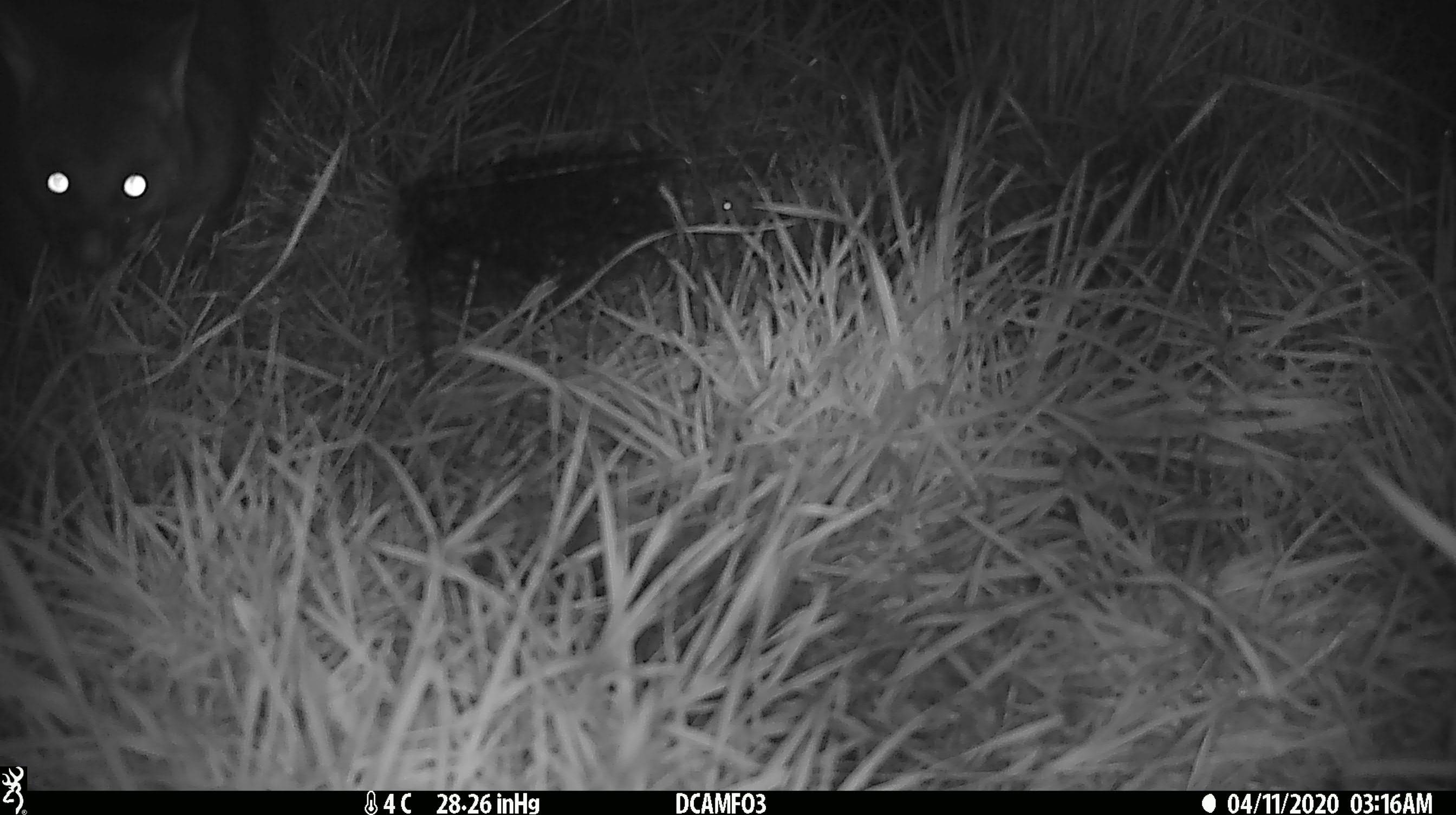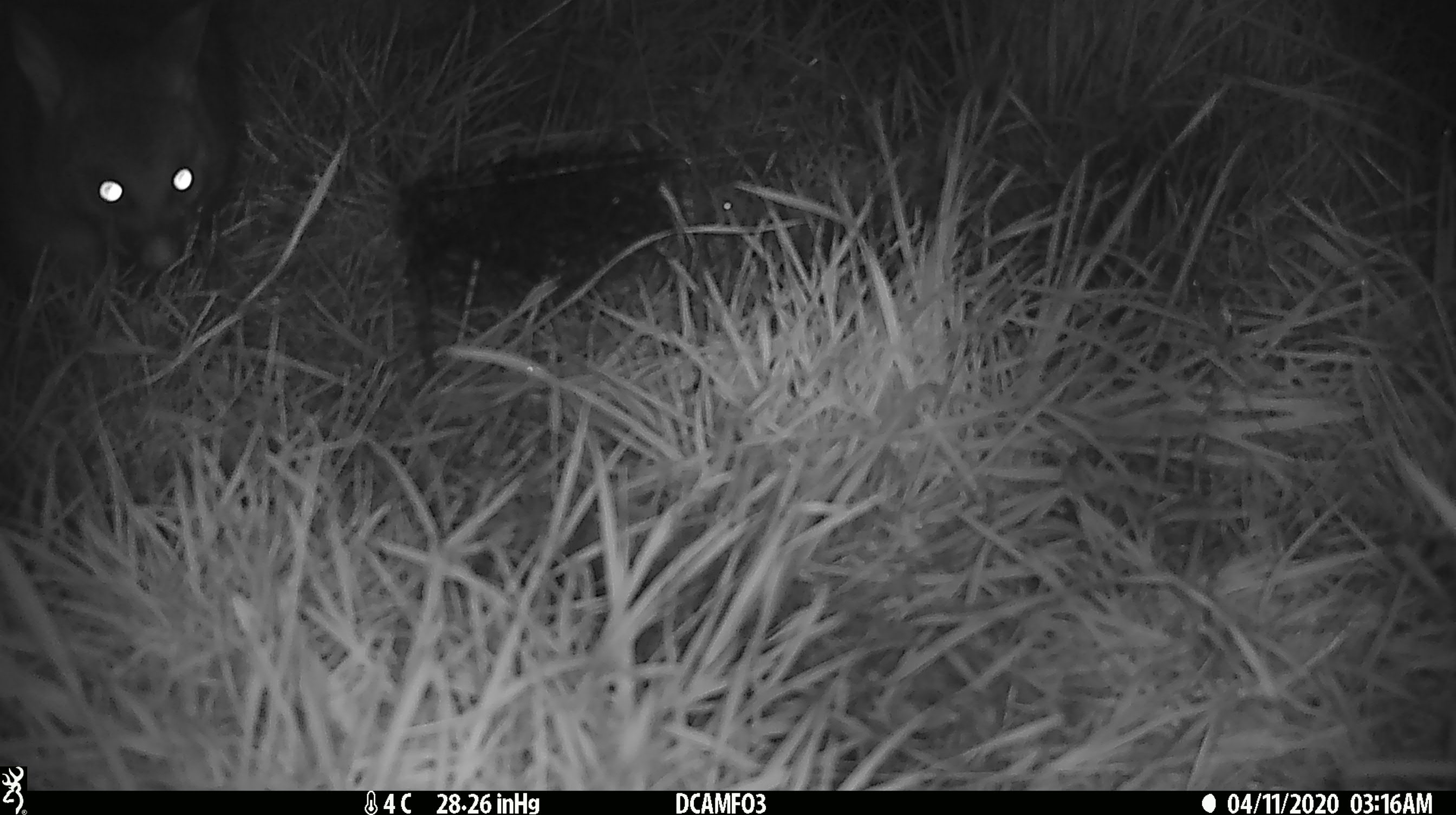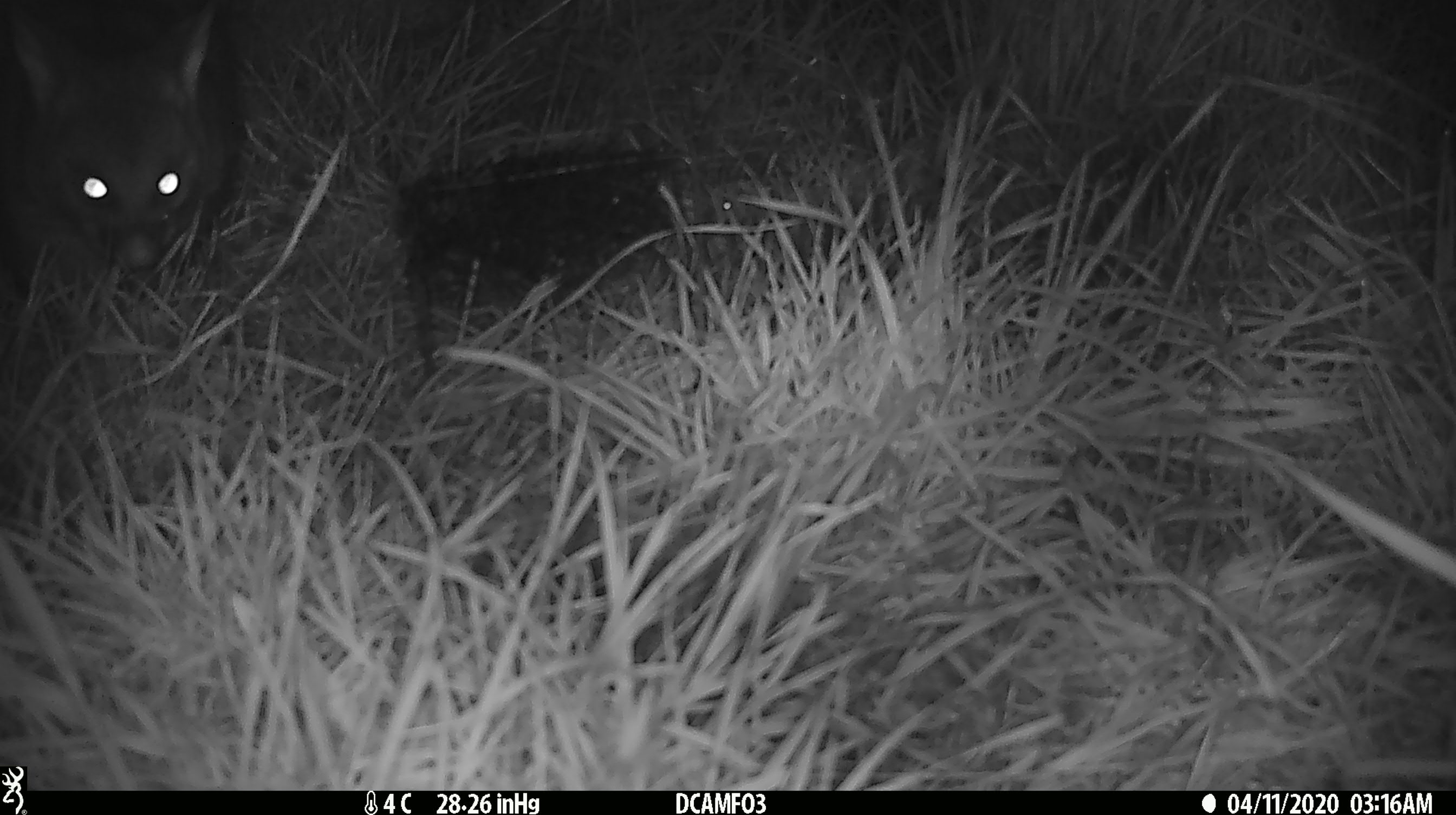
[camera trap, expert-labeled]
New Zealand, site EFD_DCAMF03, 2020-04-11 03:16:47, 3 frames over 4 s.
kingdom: Animalia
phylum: Chordata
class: Mammalia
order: Diprotodontia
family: Phalangeridae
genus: Trichosurus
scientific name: Trichosurus vulpecula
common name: common brushtail possum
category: possum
Possum (common brushtail possum) (Trichosurus vulpecula).